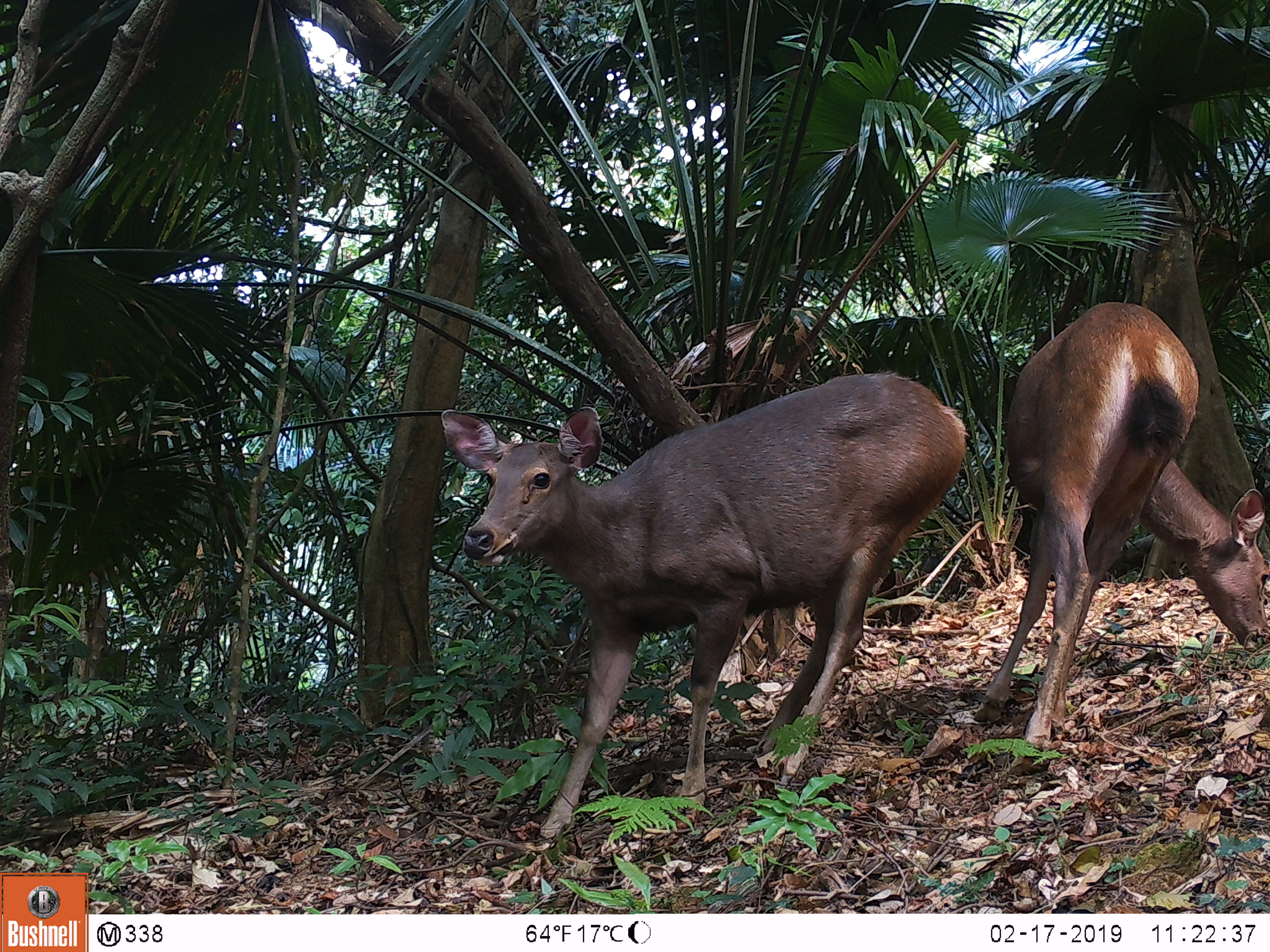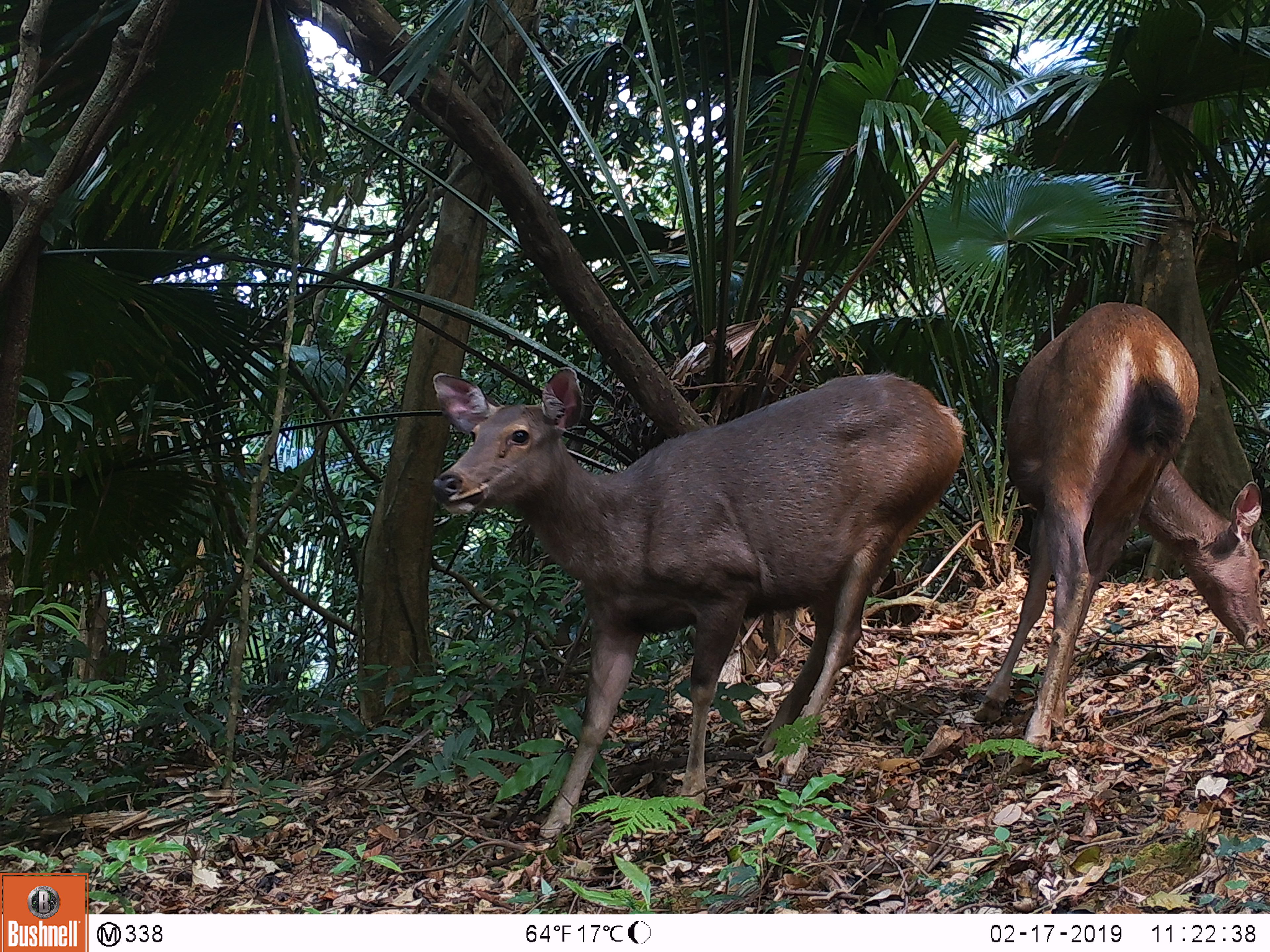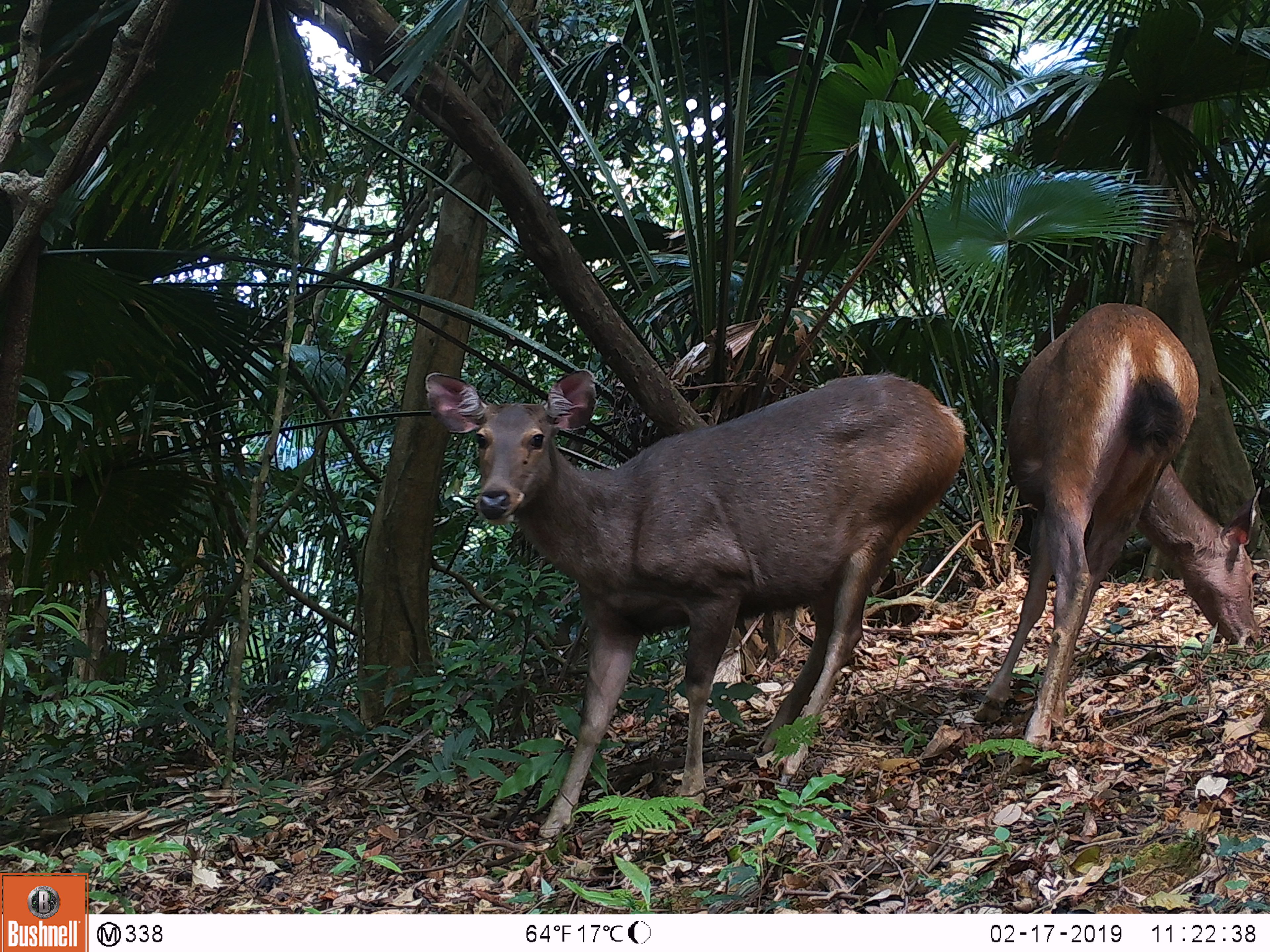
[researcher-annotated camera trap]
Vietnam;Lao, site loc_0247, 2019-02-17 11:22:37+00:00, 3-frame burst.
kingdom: Animalia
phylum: Chordata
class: Mammalia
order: Artiodactyla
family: Cervidae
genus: Rusa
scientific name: Rusa unicolor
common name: sambar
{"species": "sambar (Rusa unicolor)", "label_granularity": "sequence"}